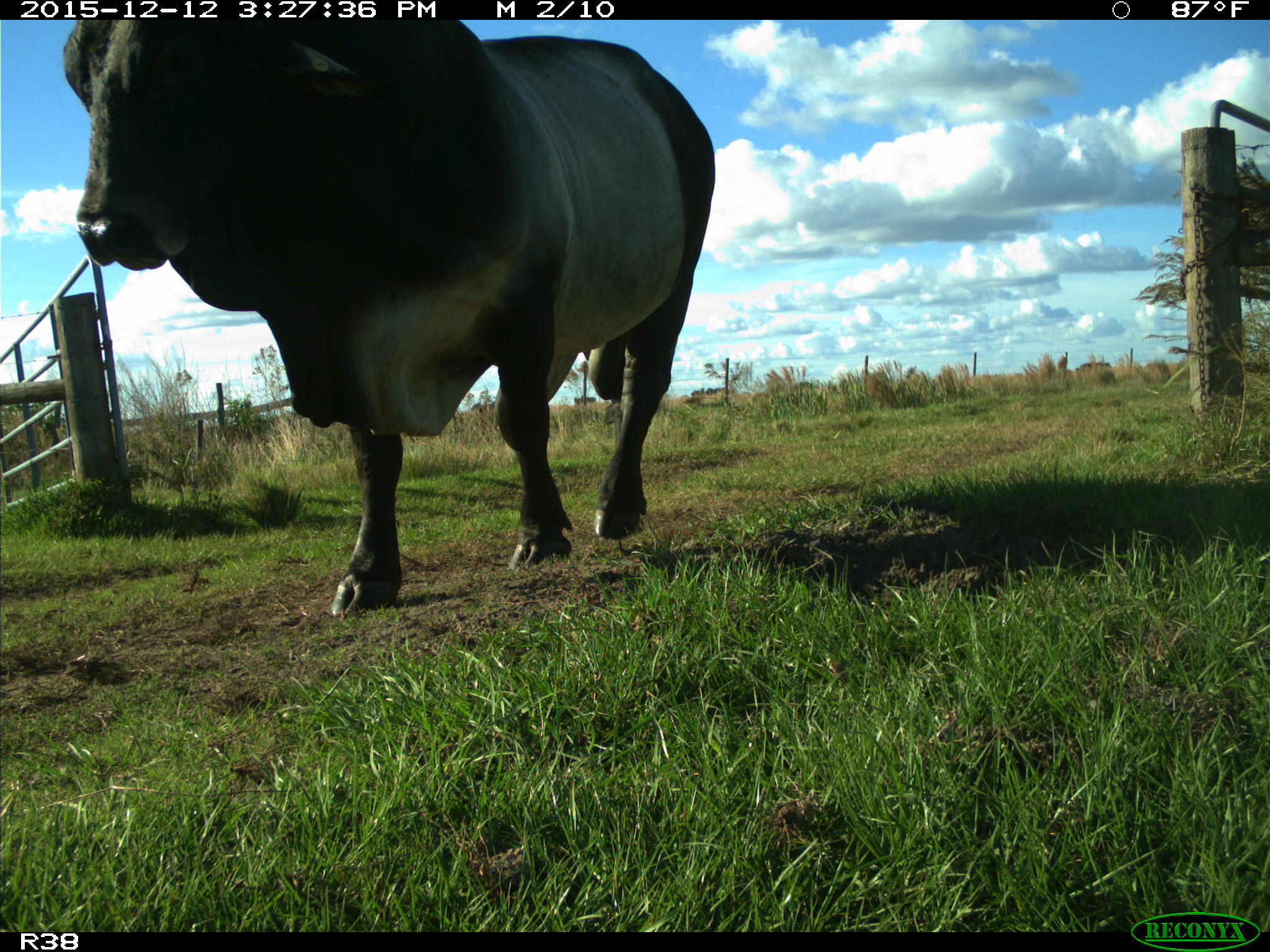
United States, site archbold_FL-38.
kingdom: Animalia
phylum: Chordata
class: Mammalia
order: Artiodactyla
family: Bovidae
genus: Bos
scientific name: Bos taurus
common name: domestic cow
Bos taurus (domestic cow).